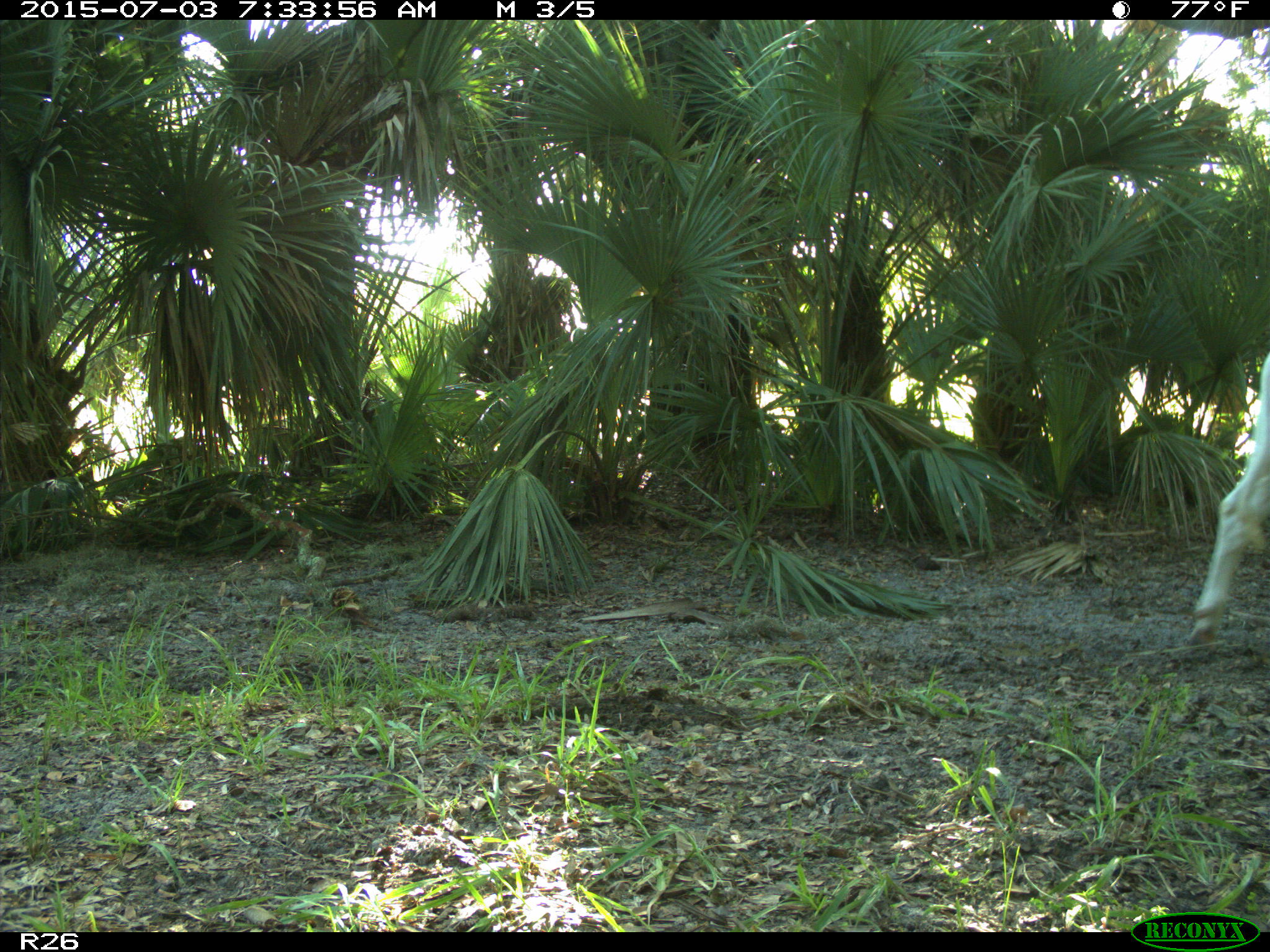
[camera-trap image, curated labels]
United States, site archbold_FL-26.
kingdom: Animalia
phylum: Chordata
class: Mammalia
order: Artiodactyla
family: Bovidae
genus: Bos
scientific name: Bos taurus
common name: domestic cow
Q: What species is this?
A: Bos taurus (domestic cow).